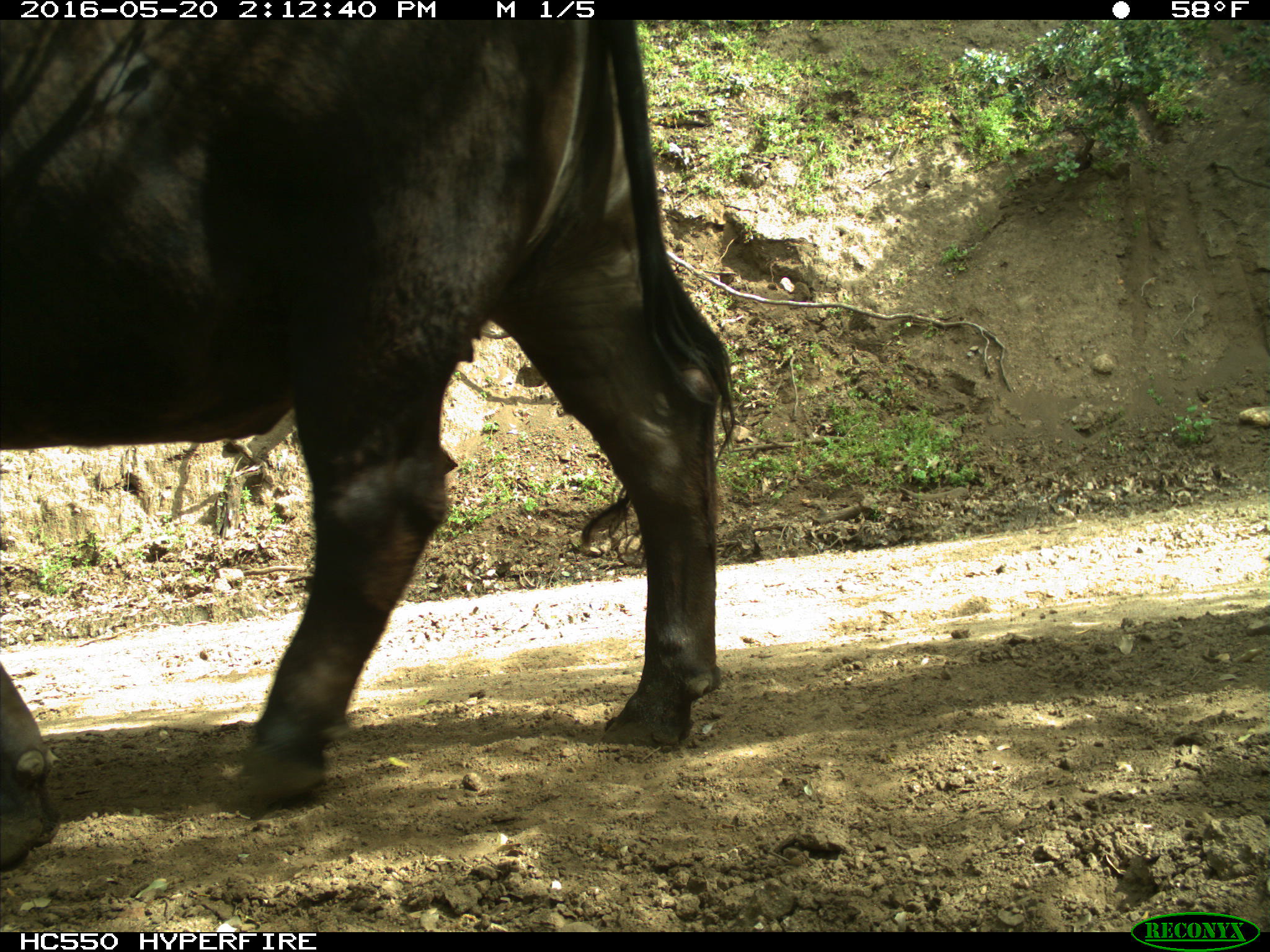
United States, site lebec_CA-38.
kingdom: Animalia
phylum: Chordata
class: Mammalia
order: Artiodactyla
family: Bovidae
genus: Bos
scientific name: Bos taurus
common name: domestic cow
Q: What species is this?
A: Bos taurus (domestic cow).